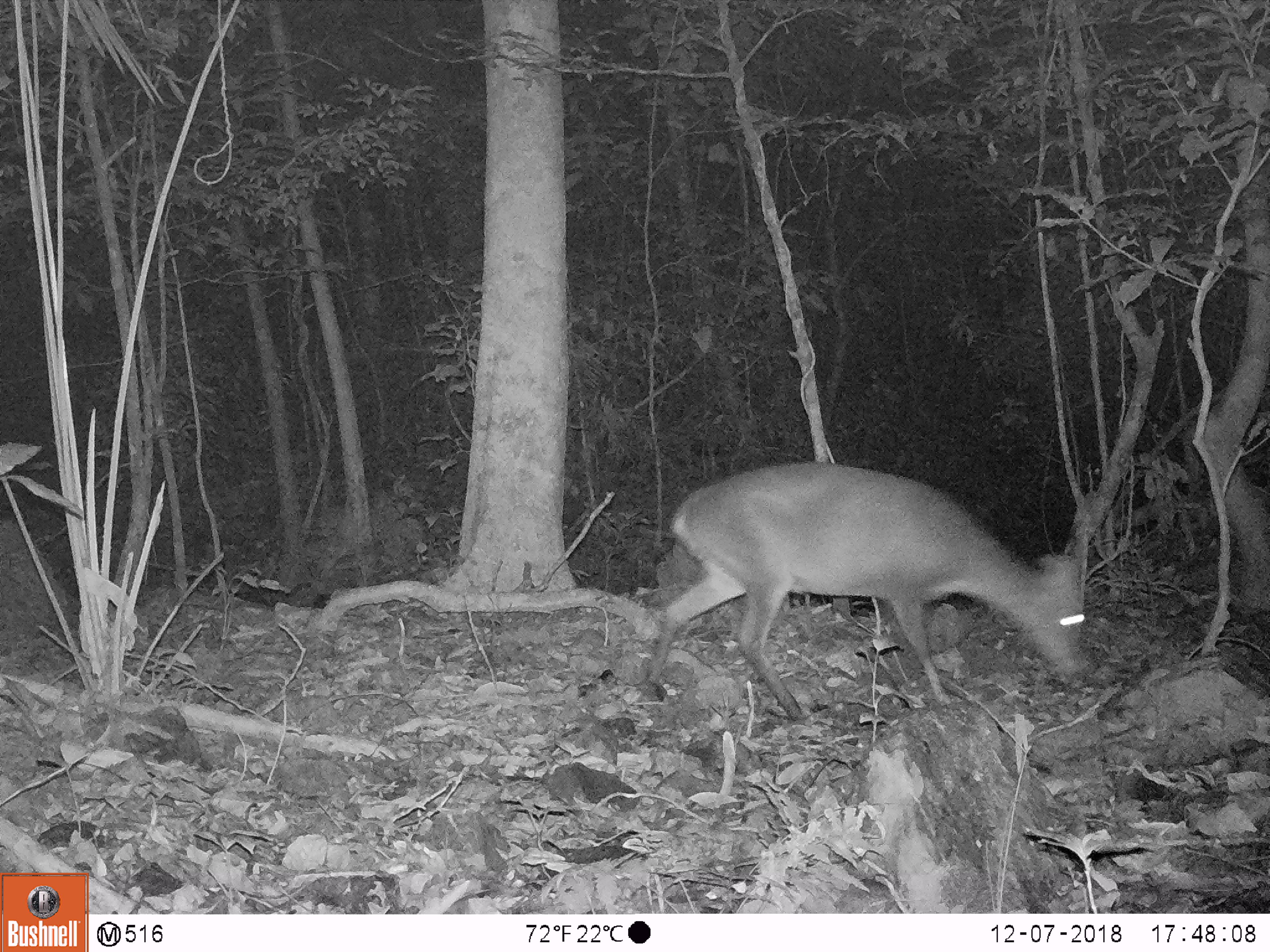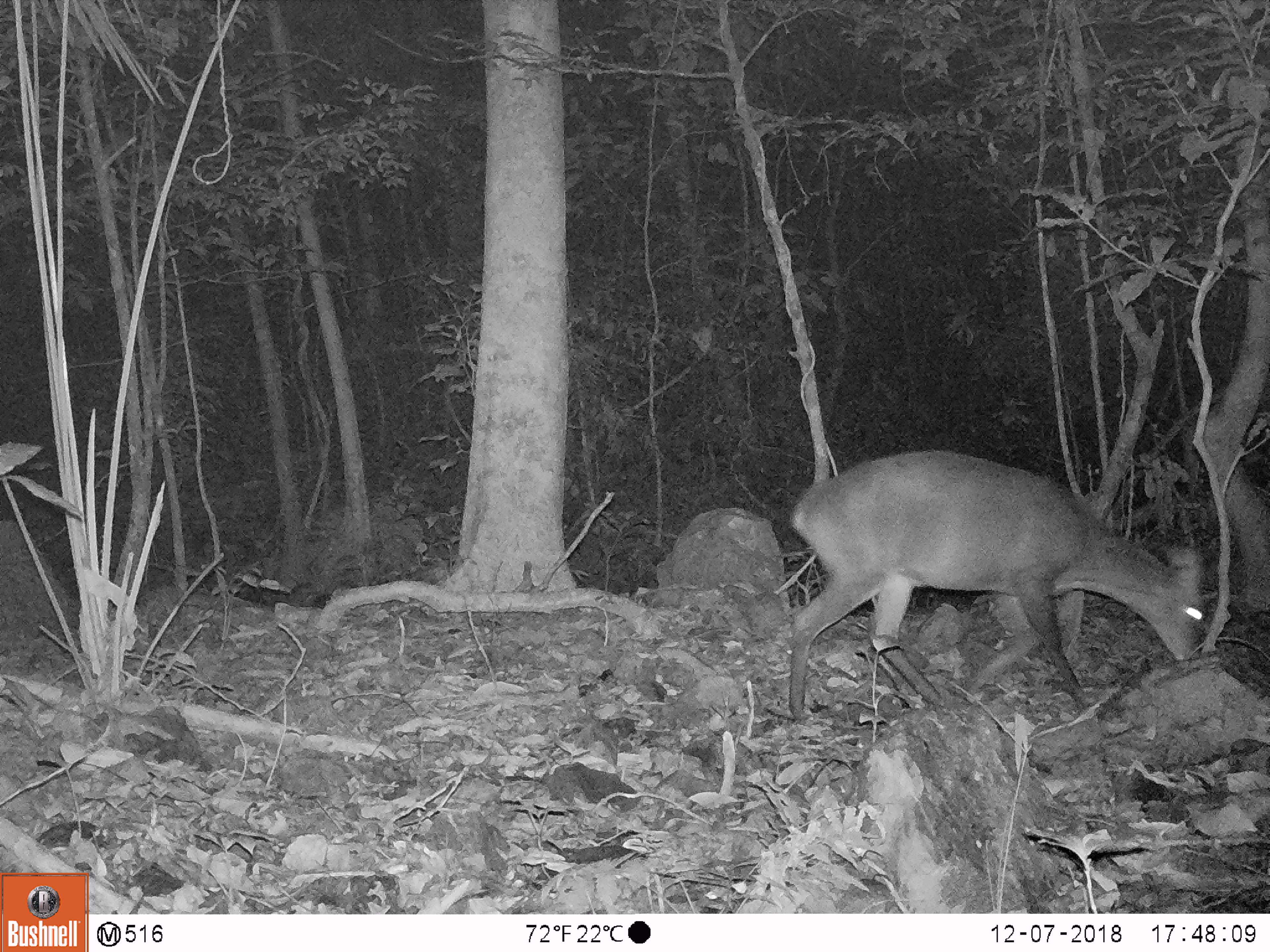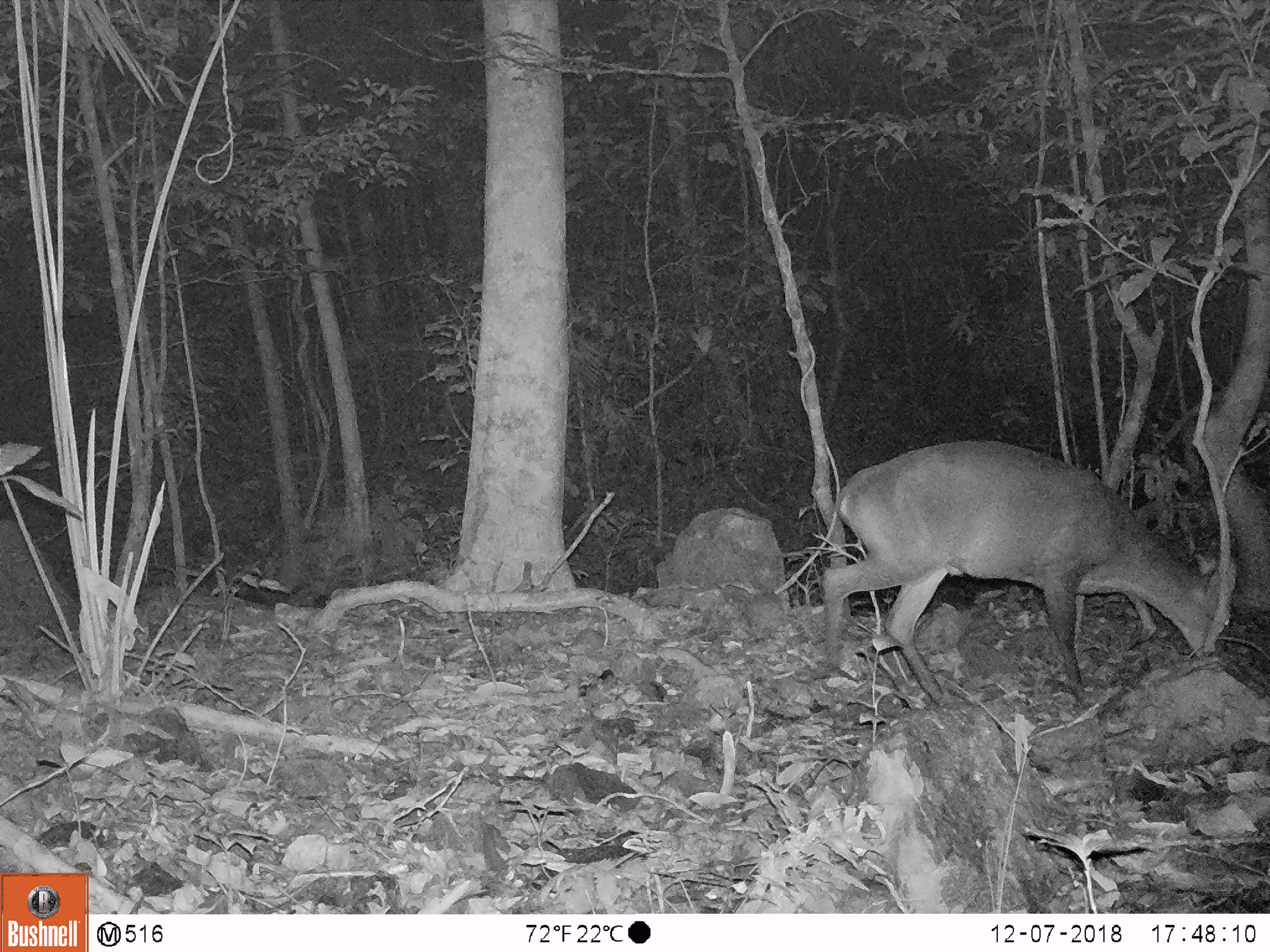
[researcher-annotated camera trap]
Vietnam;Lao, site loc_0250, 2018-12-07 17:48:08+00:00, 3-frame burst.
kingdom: Animalia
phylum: Chordata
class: Mammalia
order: Artiodactyla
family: Cervidae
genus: Muntiacus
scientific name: Muntiacus vuquangensis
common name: large-antlered muntjac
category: large antlered muntjac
Large antlered muntjac (large-antlered muntjac) (Muntiacus vuquangensis). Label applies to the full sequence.